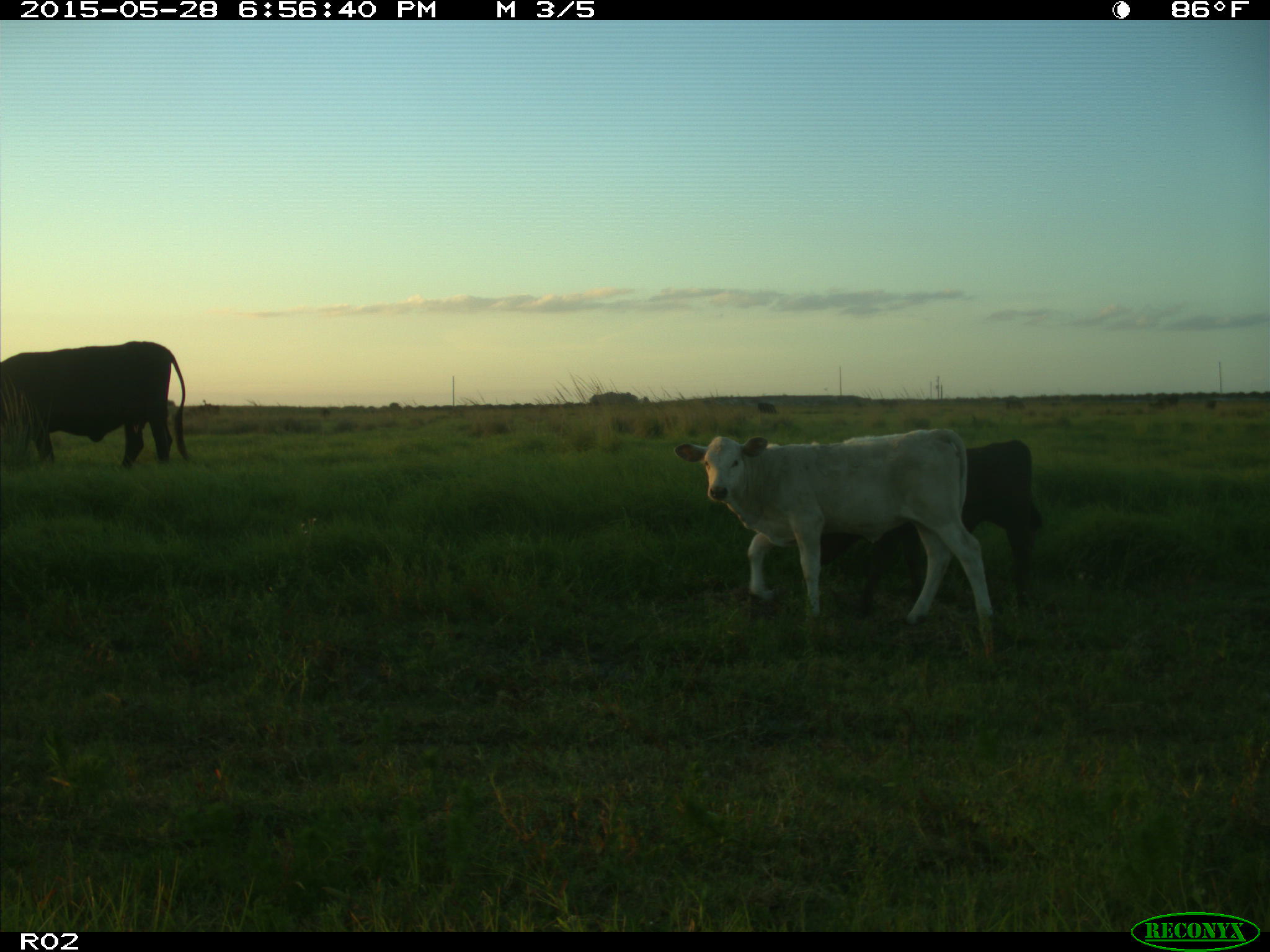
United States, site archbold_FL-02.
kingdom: Animalia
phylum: Chordata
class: Mammalia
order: Artiodactyla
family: Bovidae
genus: Bos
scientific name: Bos taurus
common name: domestic cow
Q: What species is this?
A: Bos taurus (domestic cow).